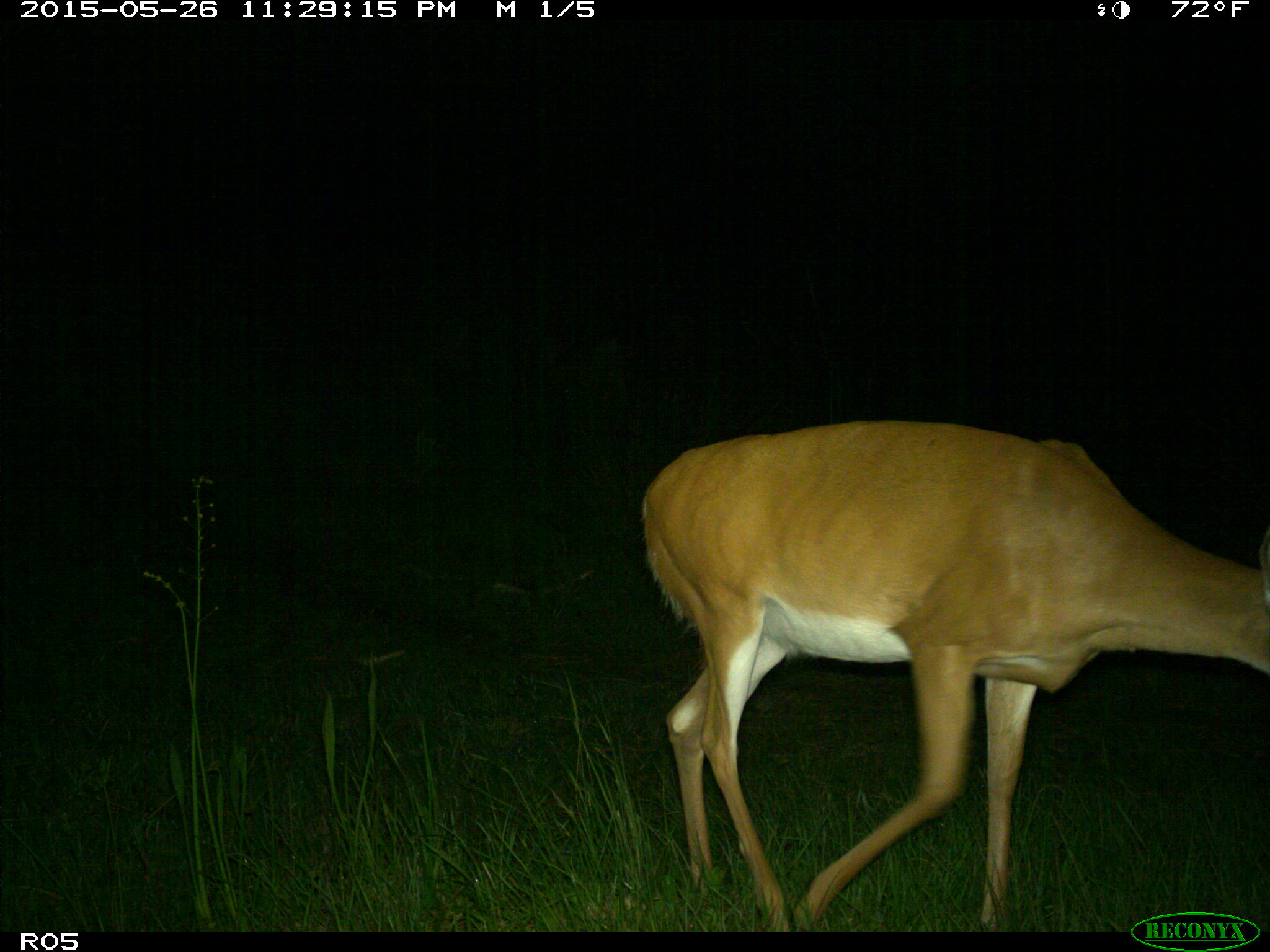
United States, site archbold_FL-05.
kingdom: Animalia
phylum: Chordata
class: Mammalia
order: Artiodactyla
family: Cervidae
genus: Odocoileus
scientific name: Odocoileus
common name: deer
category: unidentified deer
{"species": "unidentified deer (deer) (Odocoileus)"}